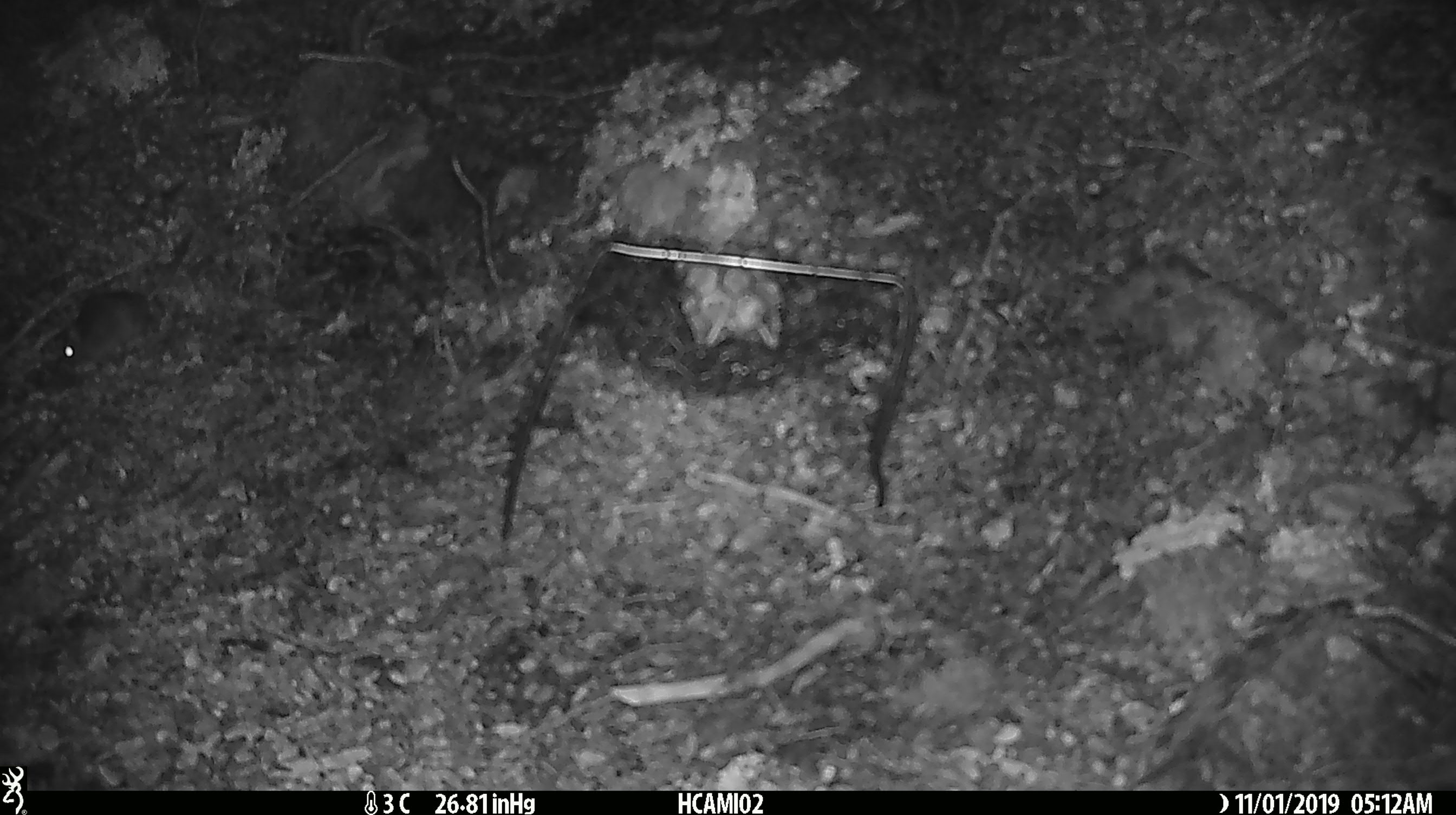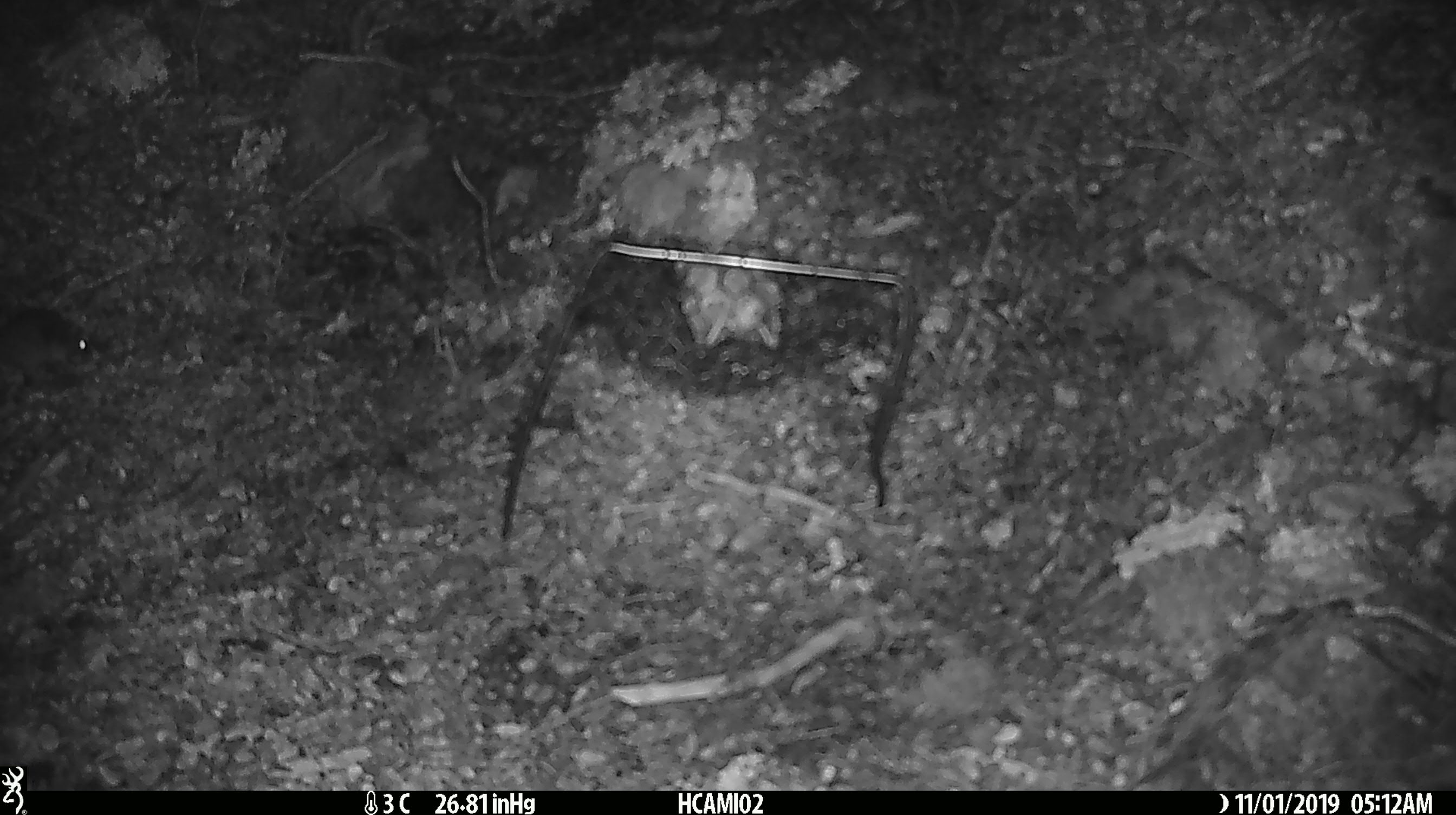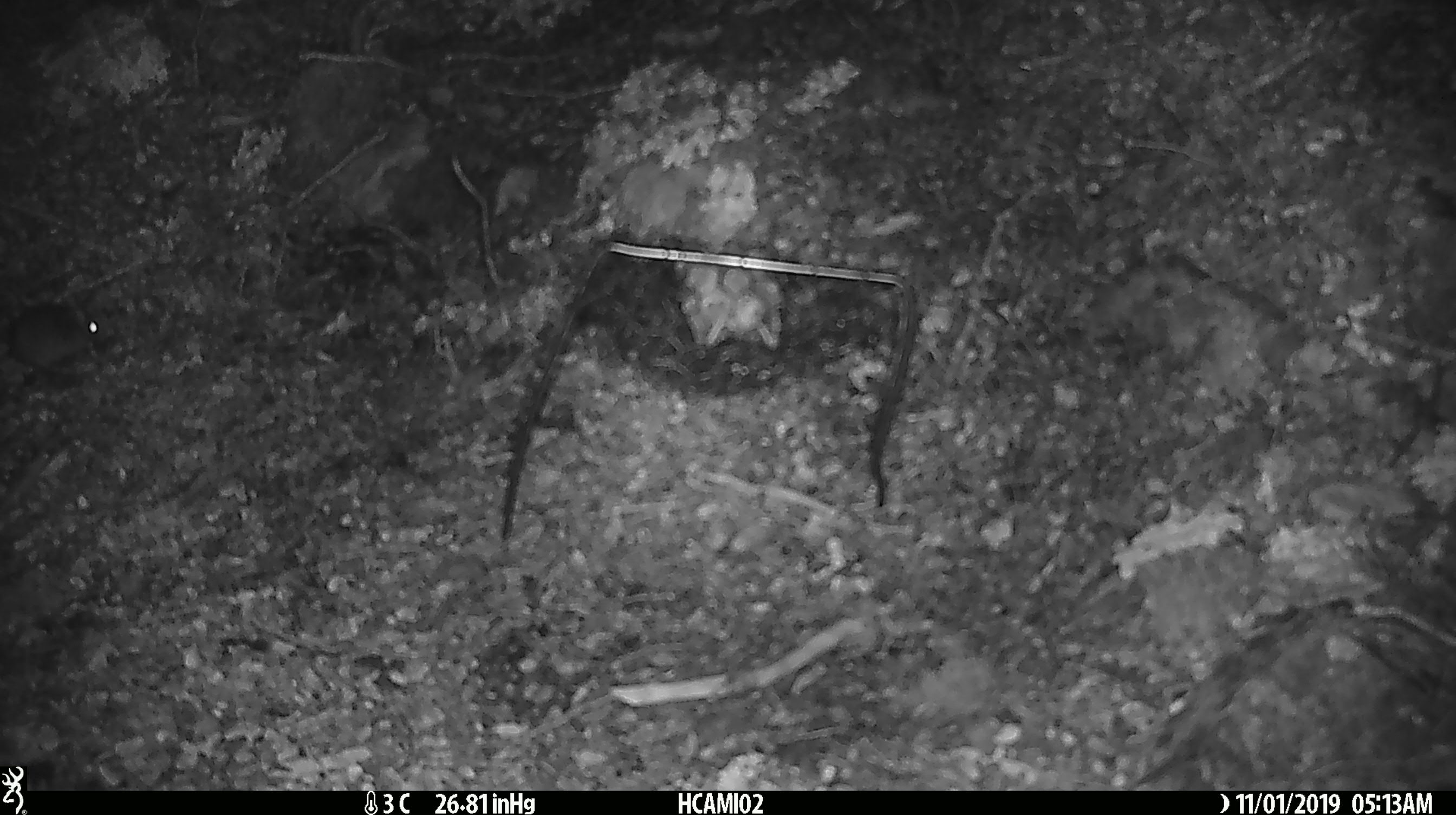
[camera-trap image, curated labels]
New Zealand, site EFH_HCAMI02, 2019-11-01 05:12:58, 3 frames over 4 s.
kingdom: Animalia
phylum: Chordata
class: Mammalia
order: Rodentia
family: Muridae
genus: Mus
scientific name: Mus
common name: mouse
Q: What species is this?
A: Mouse (Mus).